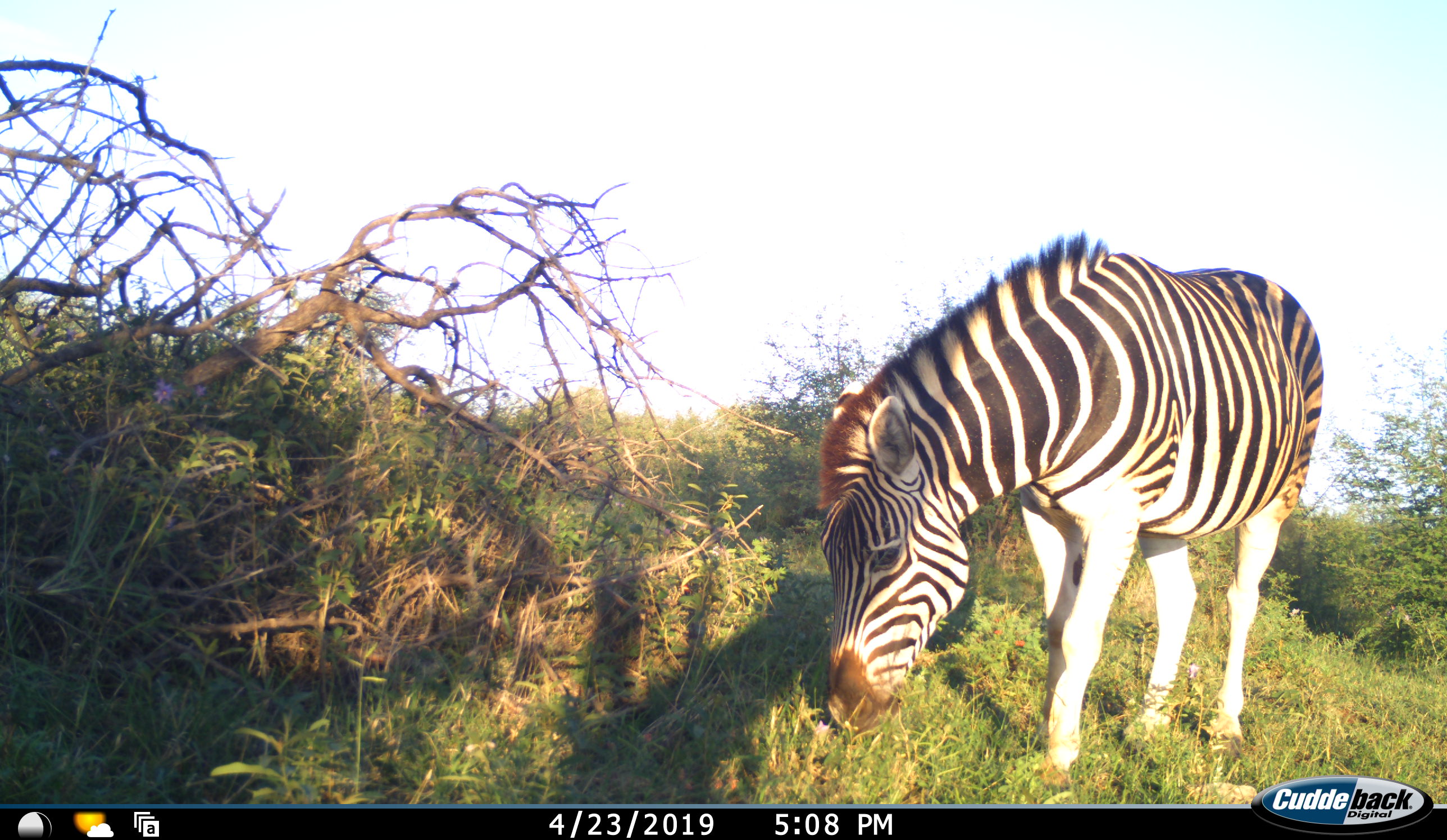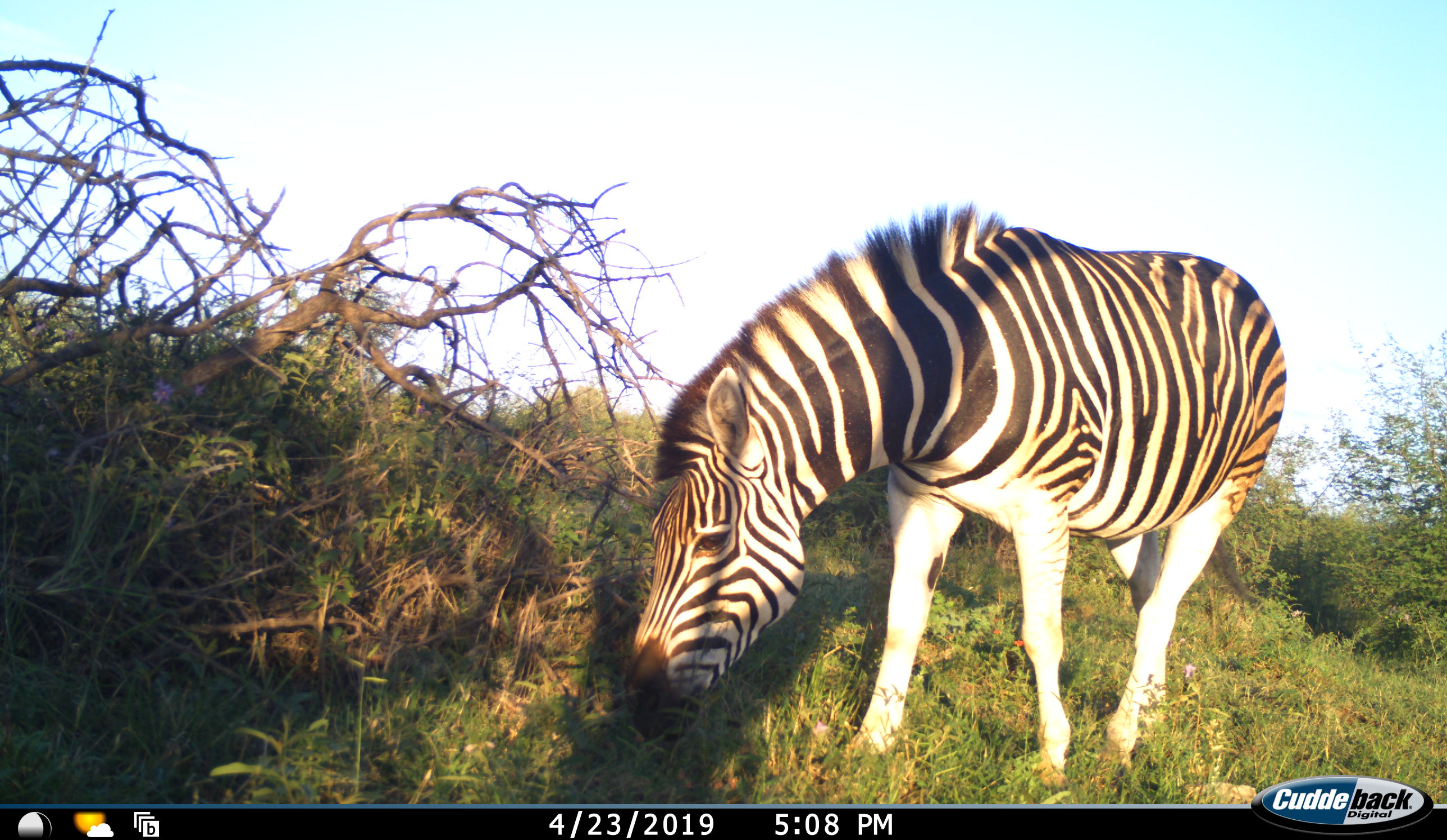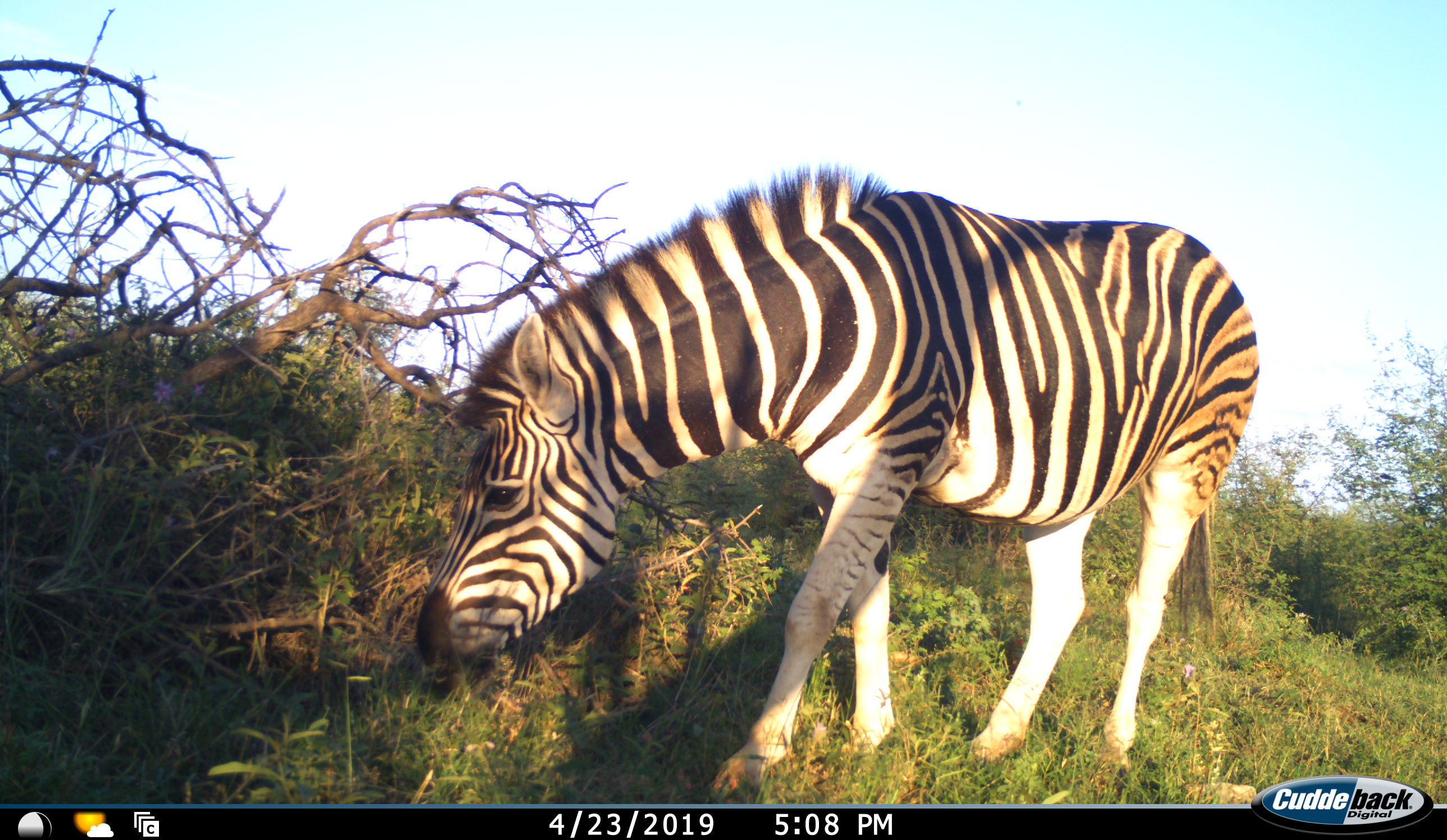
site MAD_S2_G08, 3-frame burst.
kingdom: Animalia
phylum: Chordata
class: Mammalia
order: Perissodactyla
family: Equidae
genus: Equus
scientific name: Equus quagga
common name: plains zebra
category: zebraplains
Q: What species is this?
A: Zebraplains (plains zebra) (Equus quagga).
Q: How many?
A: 1.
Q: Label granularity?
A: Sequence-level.